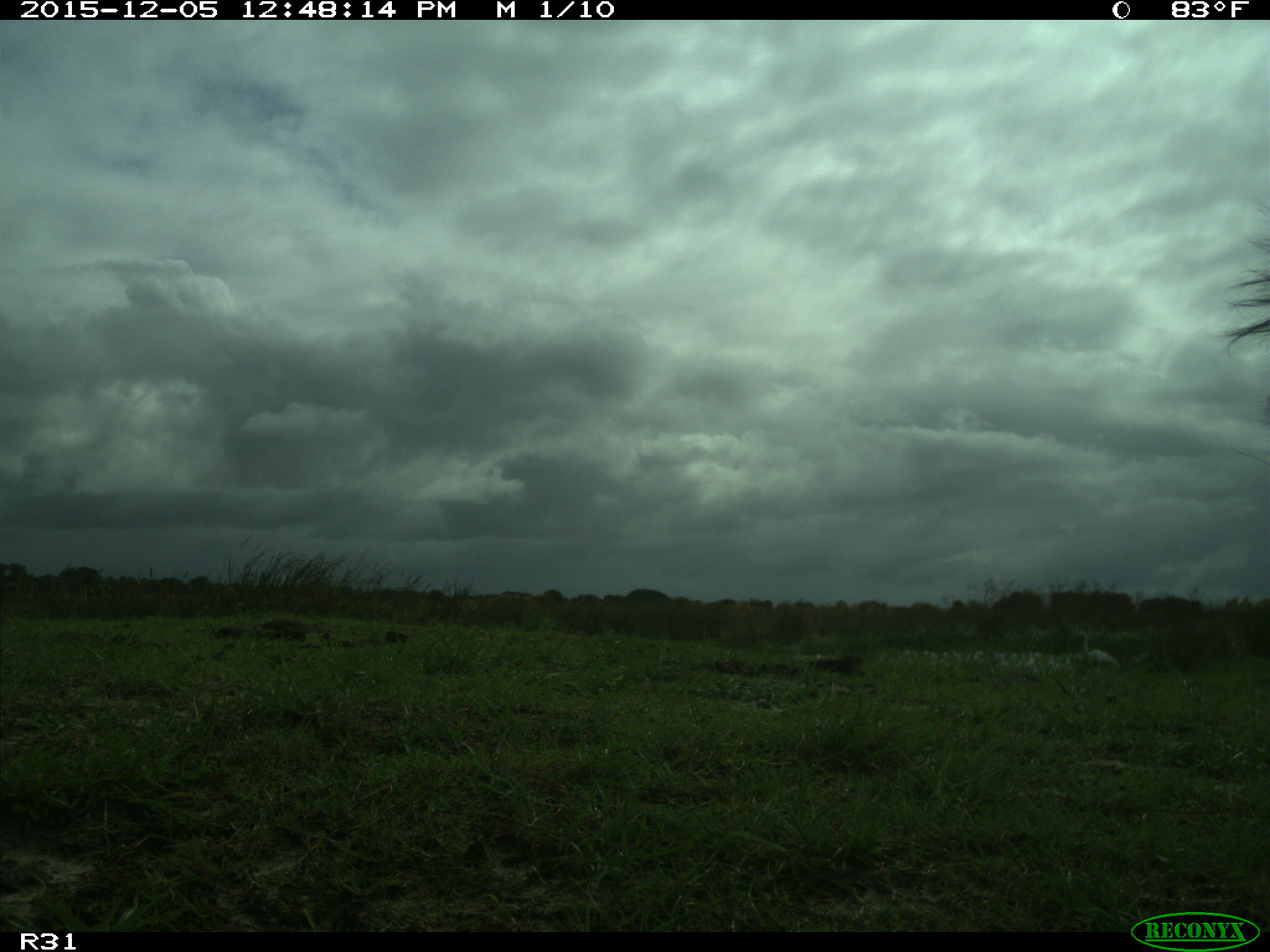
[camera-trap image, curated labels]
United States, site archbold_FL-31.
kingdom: Animalia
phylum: Chordata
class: Mammalia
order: Artiodactyla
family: Bovidae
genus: Bos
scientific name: Bos taurus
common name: domestic cow